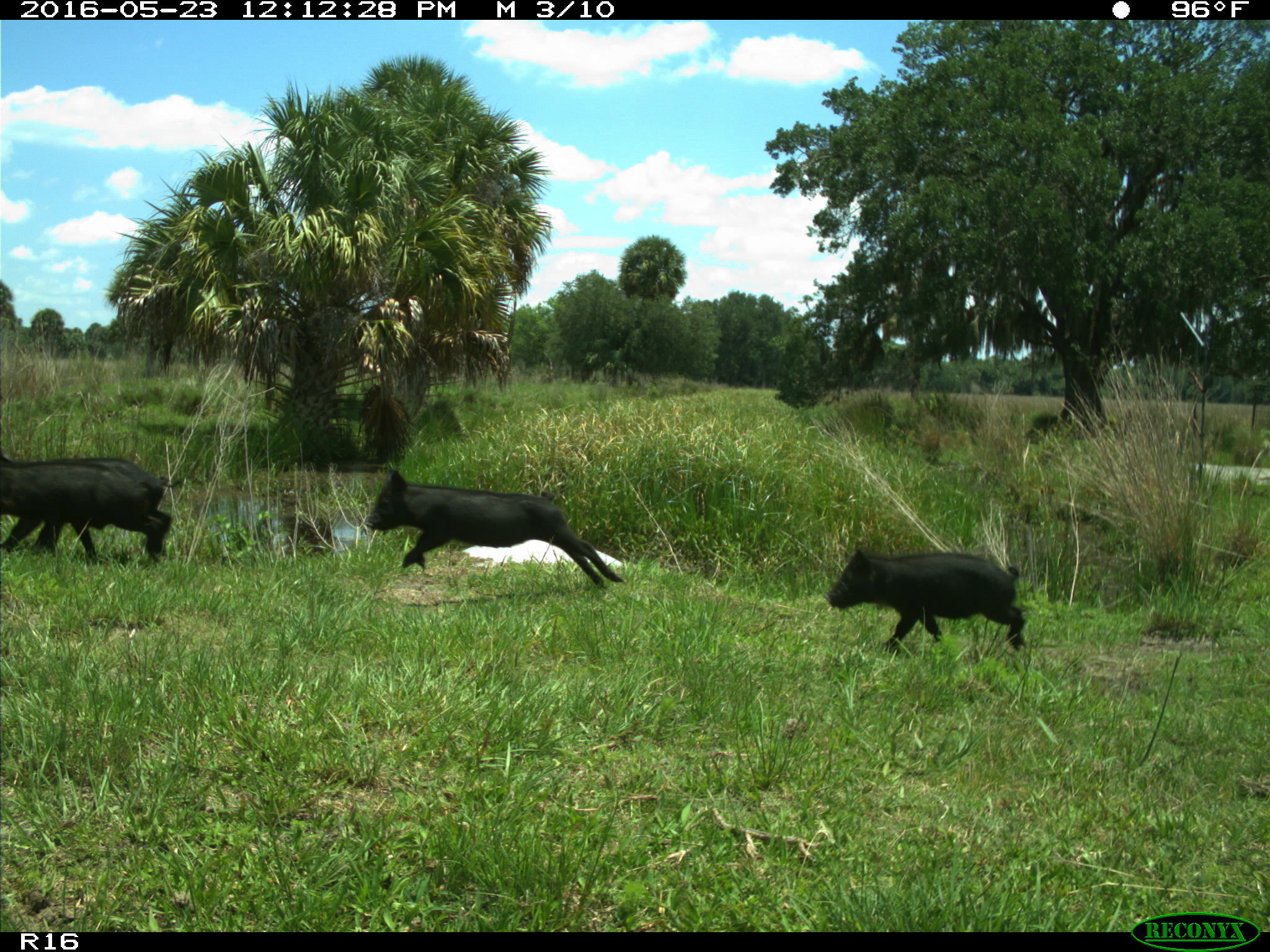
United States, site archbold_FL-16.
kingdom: Animalia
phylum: Chordata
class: Mammalia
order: Artiodactyla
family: Suidae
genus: Sus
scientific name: Sus scrofa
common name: wild boar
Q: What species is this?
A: Sus scrofa (wild boar).